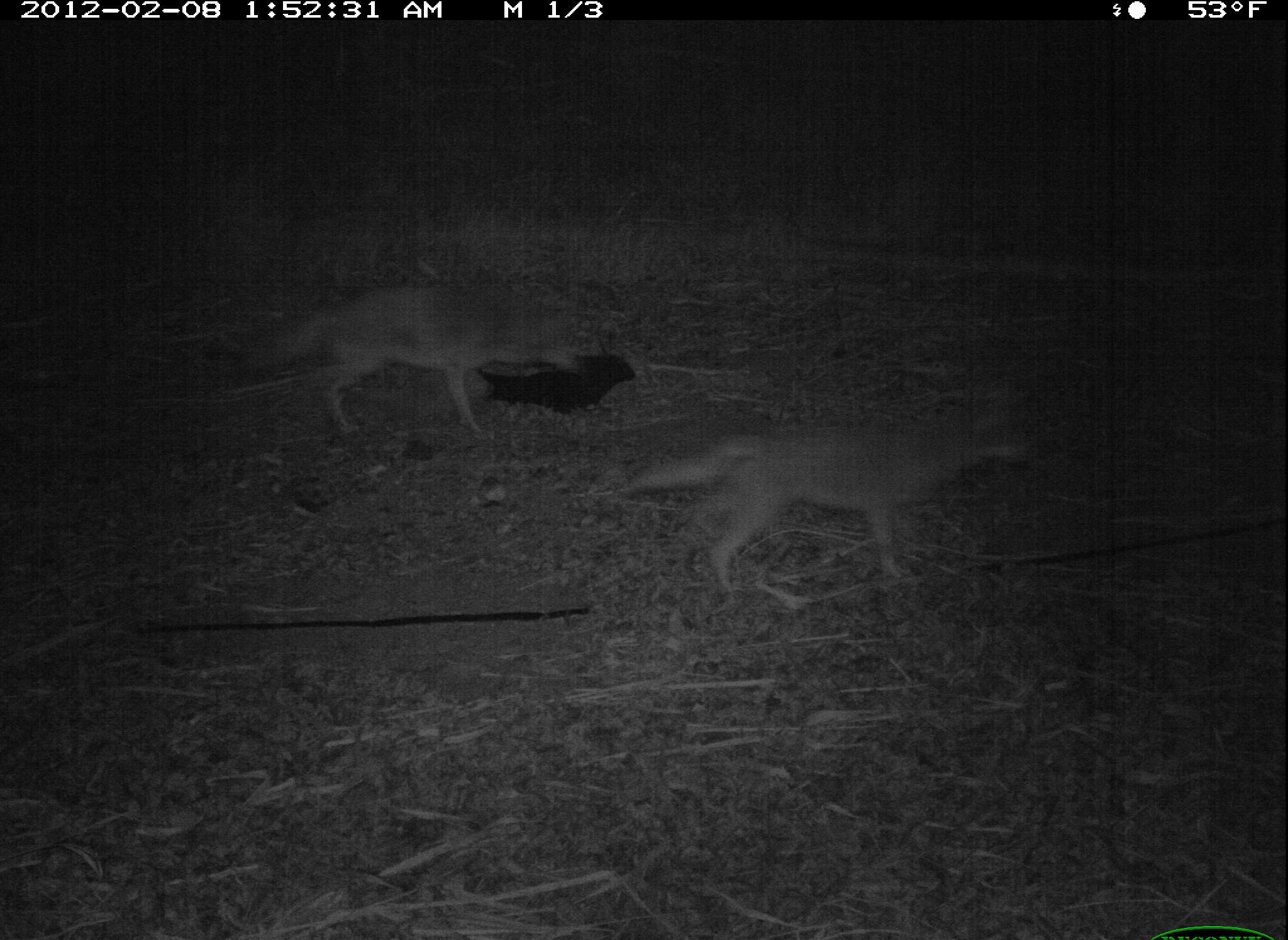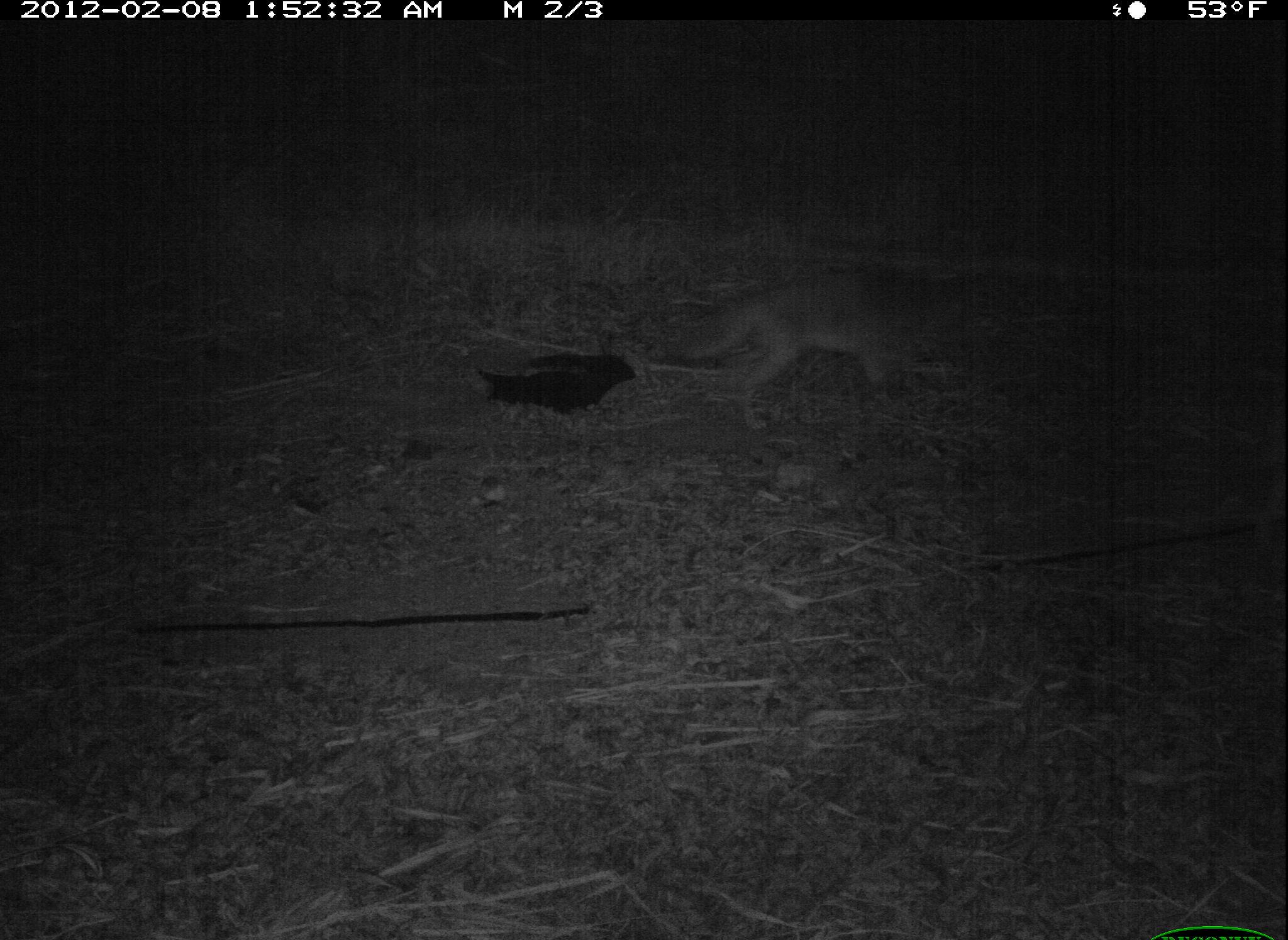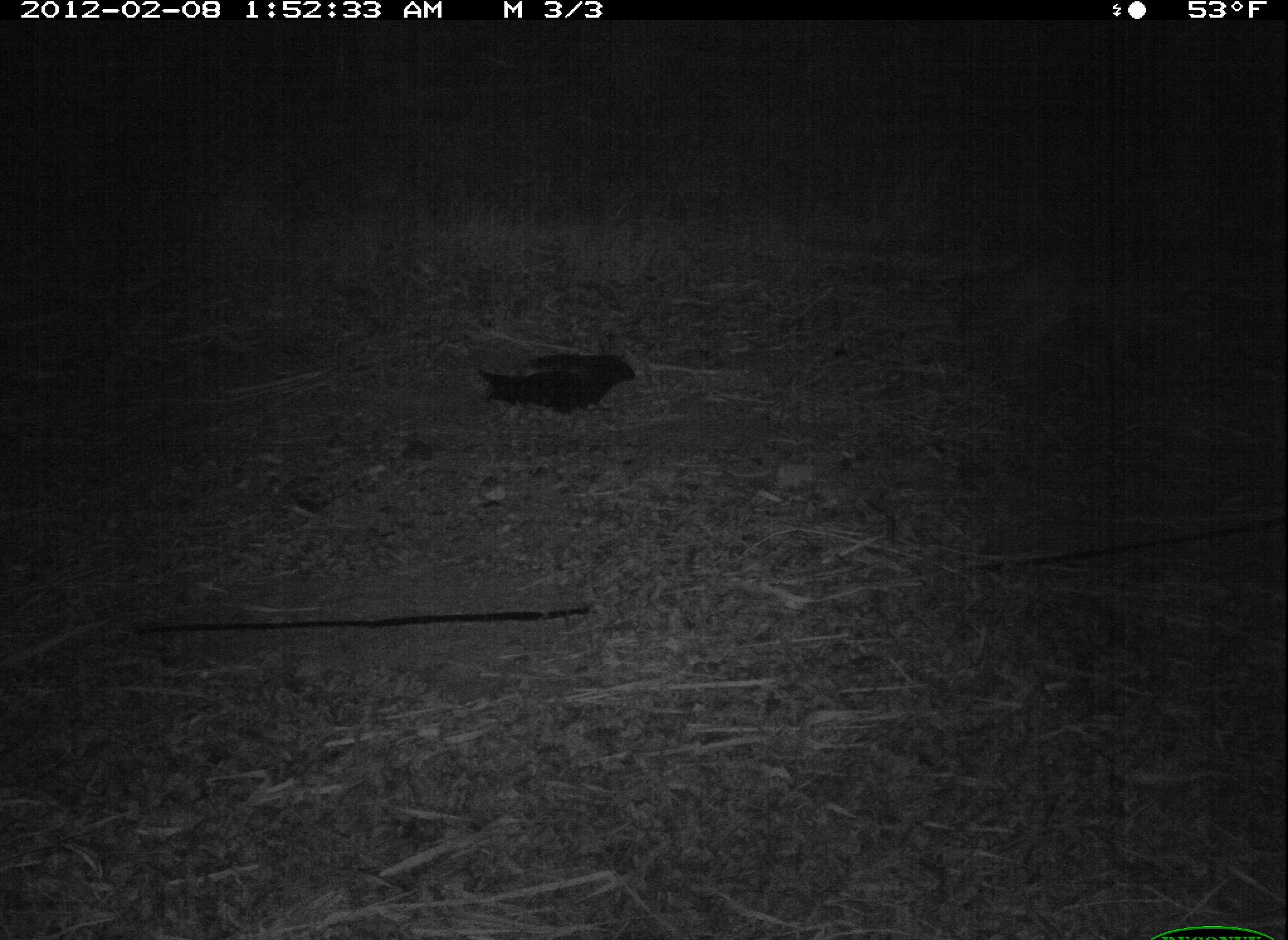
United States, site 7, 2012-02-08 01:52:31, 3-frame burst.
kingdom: Animalia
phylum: Chordata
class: Mammalia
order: Carnivora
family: Canidae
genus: Canis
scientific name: Canis latrans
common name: coyote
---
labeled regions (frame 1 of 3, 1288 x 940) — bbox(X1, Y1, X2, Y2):
coyote: bbox(618, 395, 1038, 604); bbox(242, 269, 596, 451)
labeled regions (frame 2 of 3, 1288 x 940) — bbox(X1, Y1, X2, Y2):
coyote: bbox(660, 261, 1000, 438)